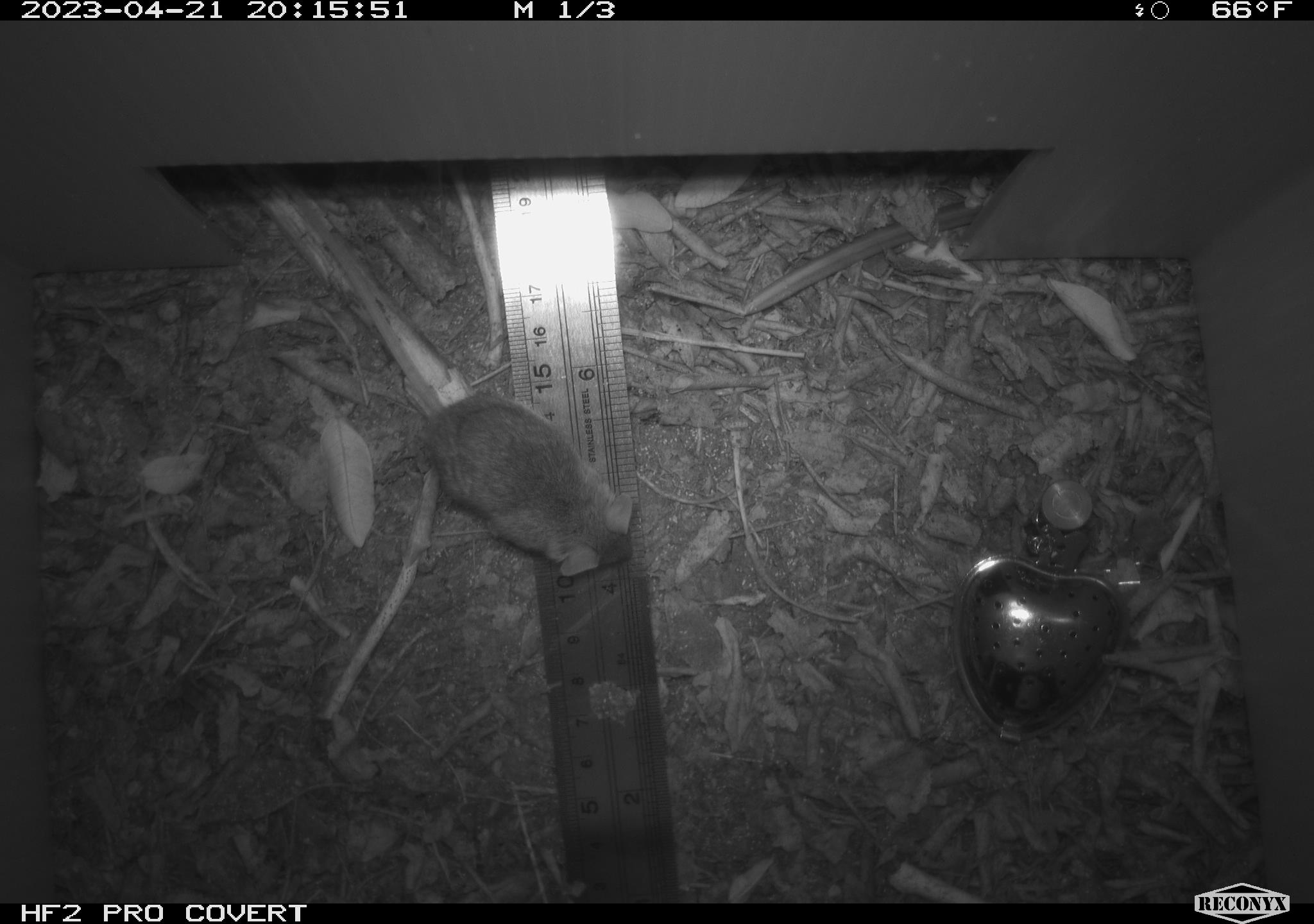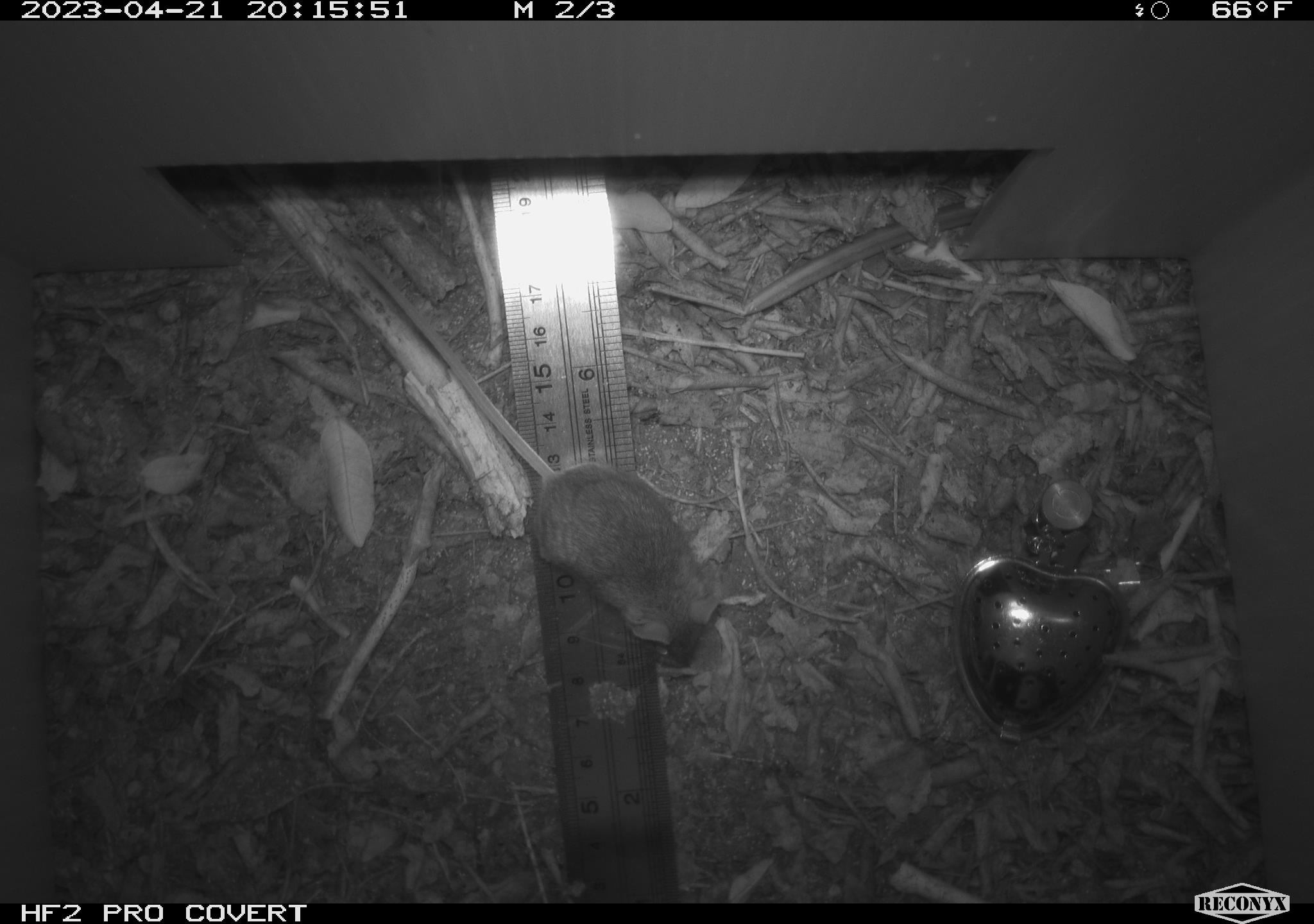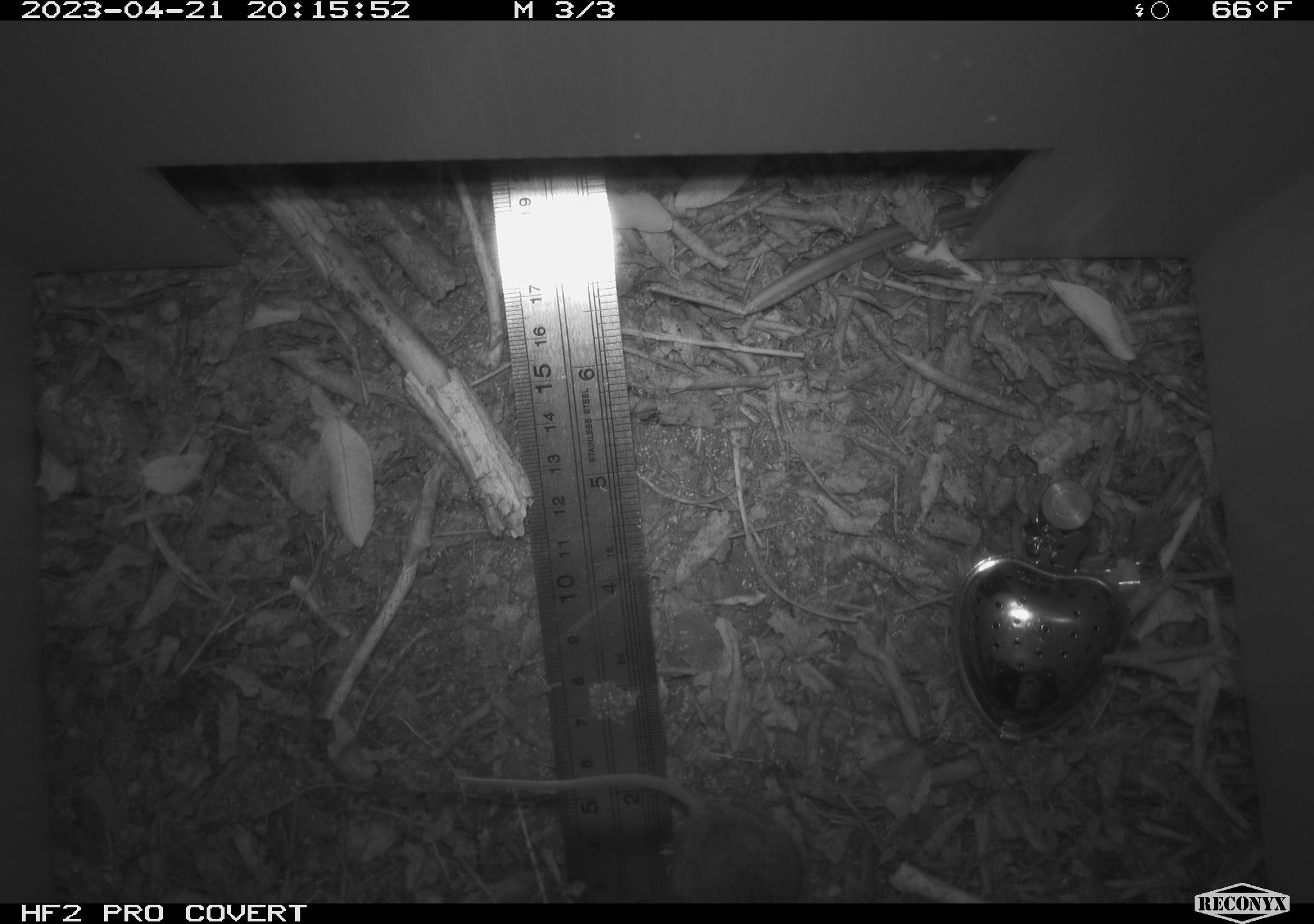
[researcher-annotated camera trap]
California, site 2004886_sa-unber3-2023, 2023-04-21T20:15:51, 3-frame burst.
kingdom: Animalia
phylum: Chordata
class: Mammalia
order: Rodentia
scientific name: Rodentia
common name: mouse species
Mouse species (Rodentia).